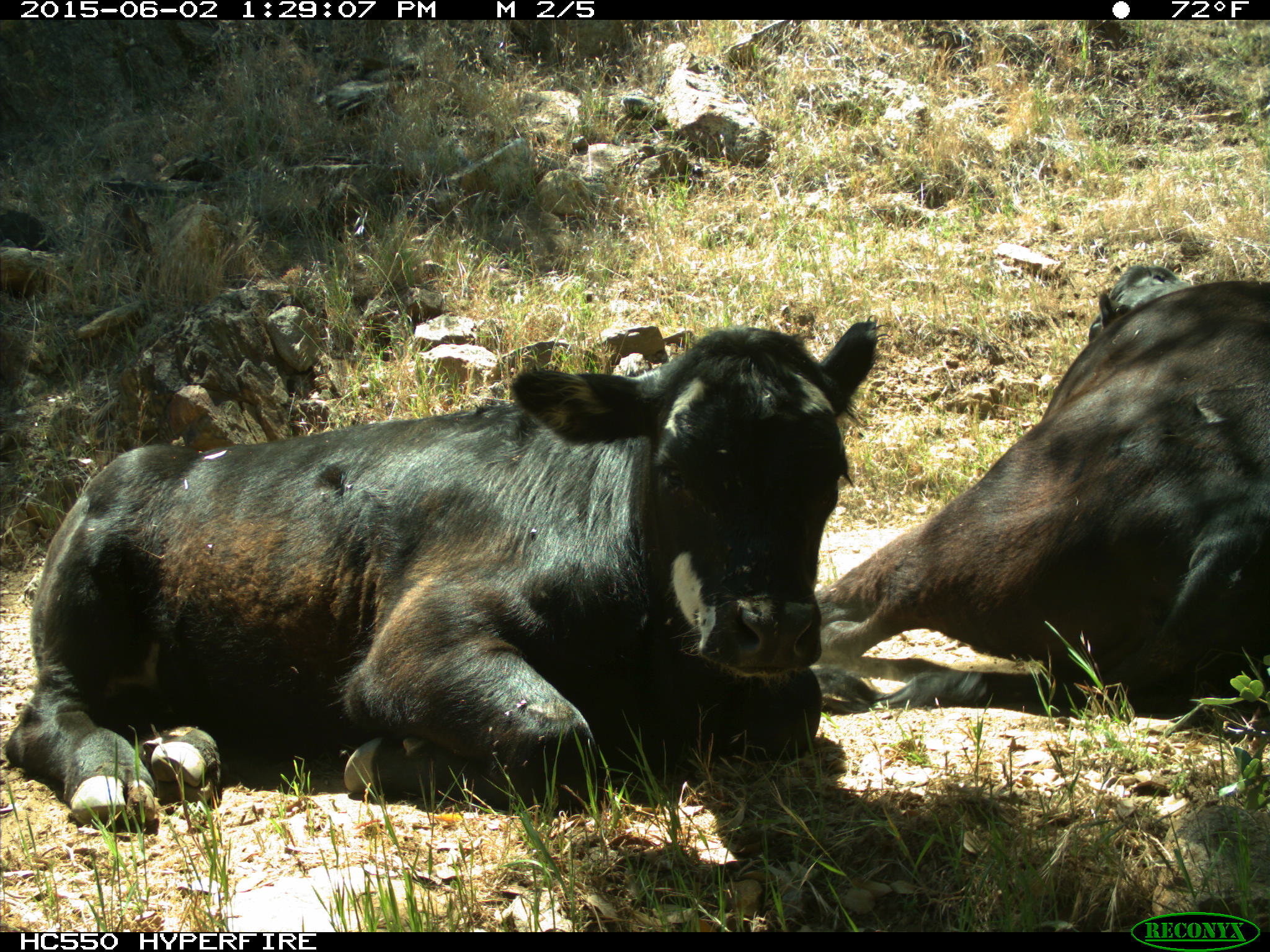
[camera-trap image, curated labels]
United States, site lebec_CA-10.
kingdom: Animalia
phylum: Chordata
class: Mammalia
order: Artiodactyla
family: Bovidae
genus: Bos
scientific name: Bos taurus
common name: domestic cow